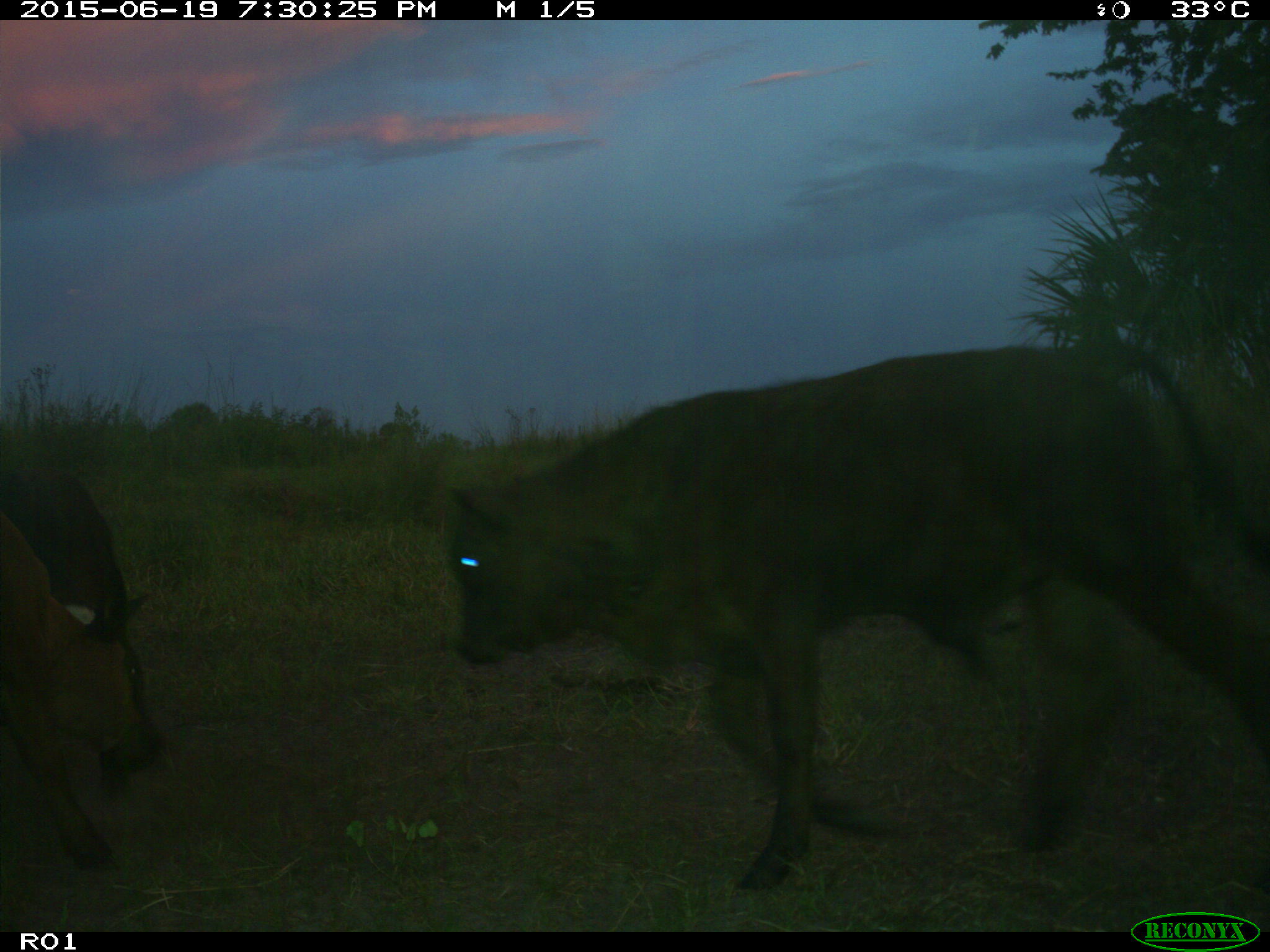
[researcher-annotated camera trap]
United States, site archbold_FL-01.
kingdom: Animalia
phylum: Chordata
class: Mammalia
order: Artiodactyla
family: Bovidae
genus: Bos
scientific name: Bos taurus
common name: domestic cow